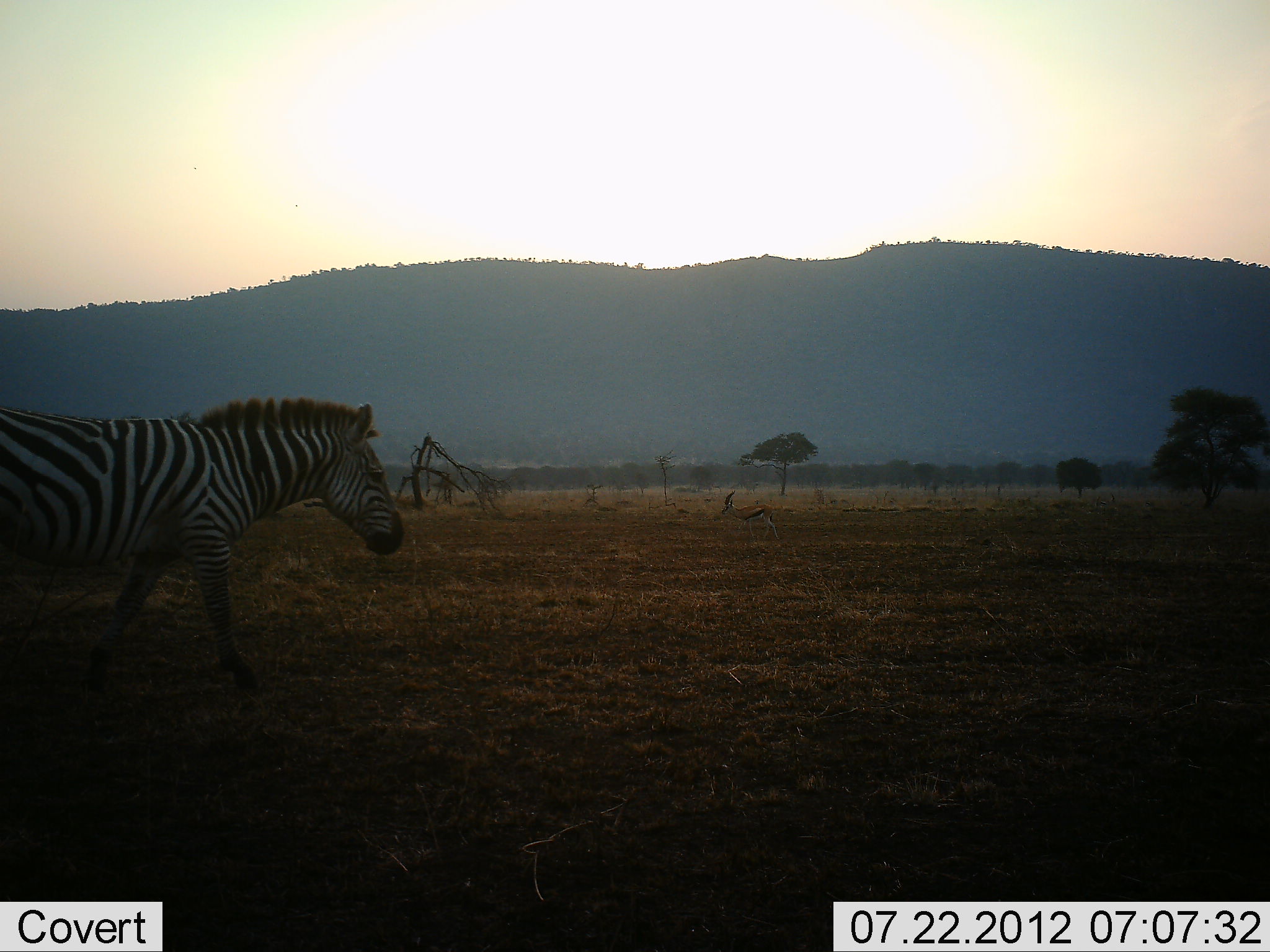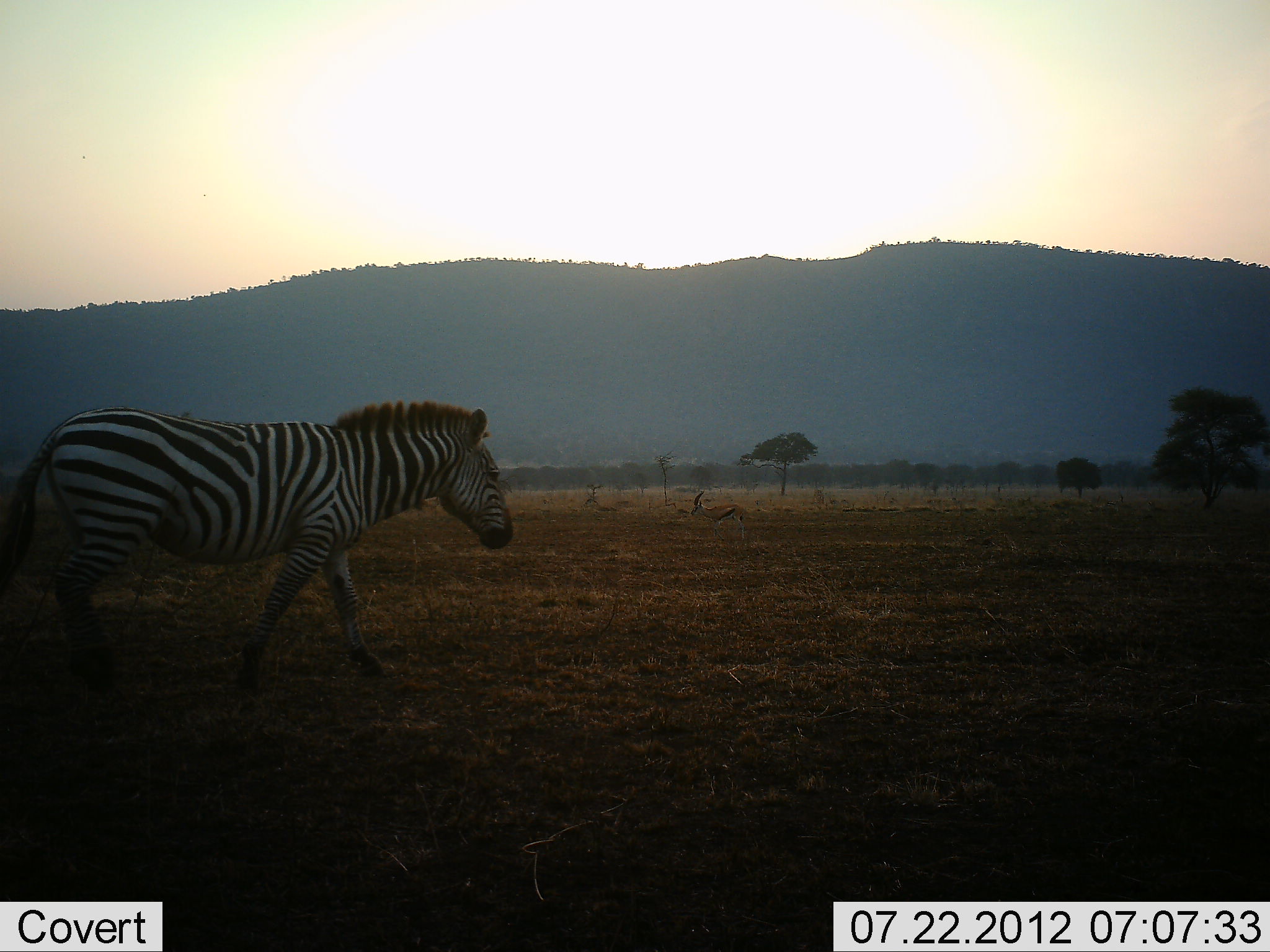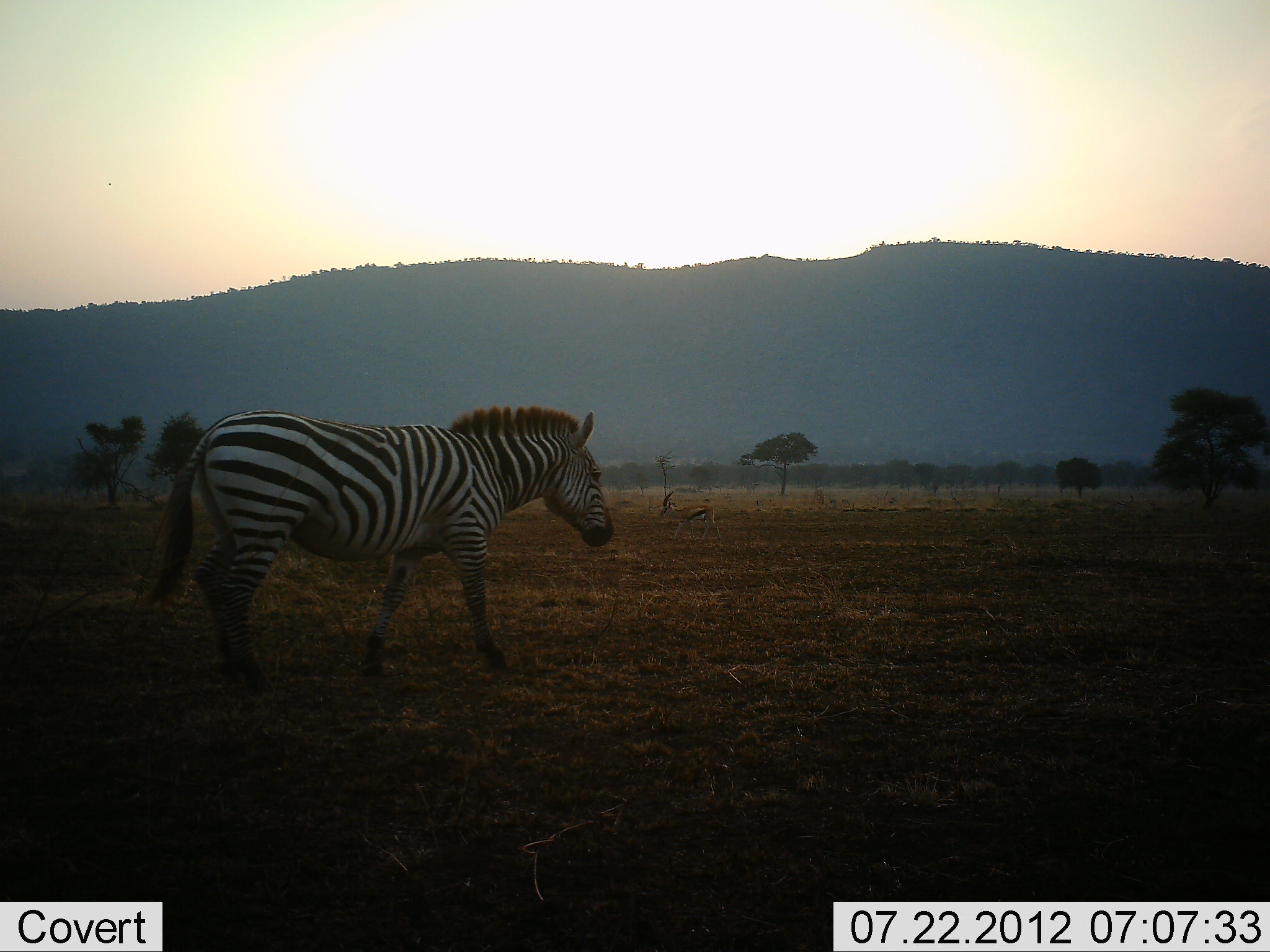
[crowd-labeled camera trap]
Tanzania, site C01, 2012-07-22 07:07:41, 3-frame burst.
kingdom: Animalia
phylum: Chordata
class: Mammalia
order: Artiodactyla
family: Bovidae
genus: Eudorcas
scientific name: Eudorcas thomsonii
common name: thomson's gazelle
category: gazellethomsons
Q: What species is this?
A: Gazellethomsons (thomson's gazelle) (Eudorcas thomsonii).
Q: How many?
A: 1.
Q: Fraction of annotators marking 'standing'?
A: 20%.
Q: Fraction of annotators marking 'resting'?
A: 0%.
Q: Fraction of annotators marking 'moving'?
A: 100%.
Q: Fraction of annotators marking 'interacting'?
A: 0%.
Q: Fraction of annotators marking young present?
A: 0%.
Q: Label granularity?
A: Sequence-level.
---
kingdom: Animalia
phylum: Chordata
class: Mammalia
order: Perissodactyla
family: Equidae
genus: Equus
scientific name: Equus quagga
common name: plains zebra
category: zebra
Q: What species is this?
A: Zebra (plains zebra) (Equus quagga).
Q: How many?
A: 1.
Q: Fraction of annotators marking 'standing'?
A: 8%.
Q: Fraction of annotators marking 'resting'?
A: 0%.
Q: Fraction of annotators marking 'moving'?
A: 100%.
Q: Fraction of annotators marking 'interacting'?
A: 0%.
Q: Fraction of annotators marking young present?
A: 0%.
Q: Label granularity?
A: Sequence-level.